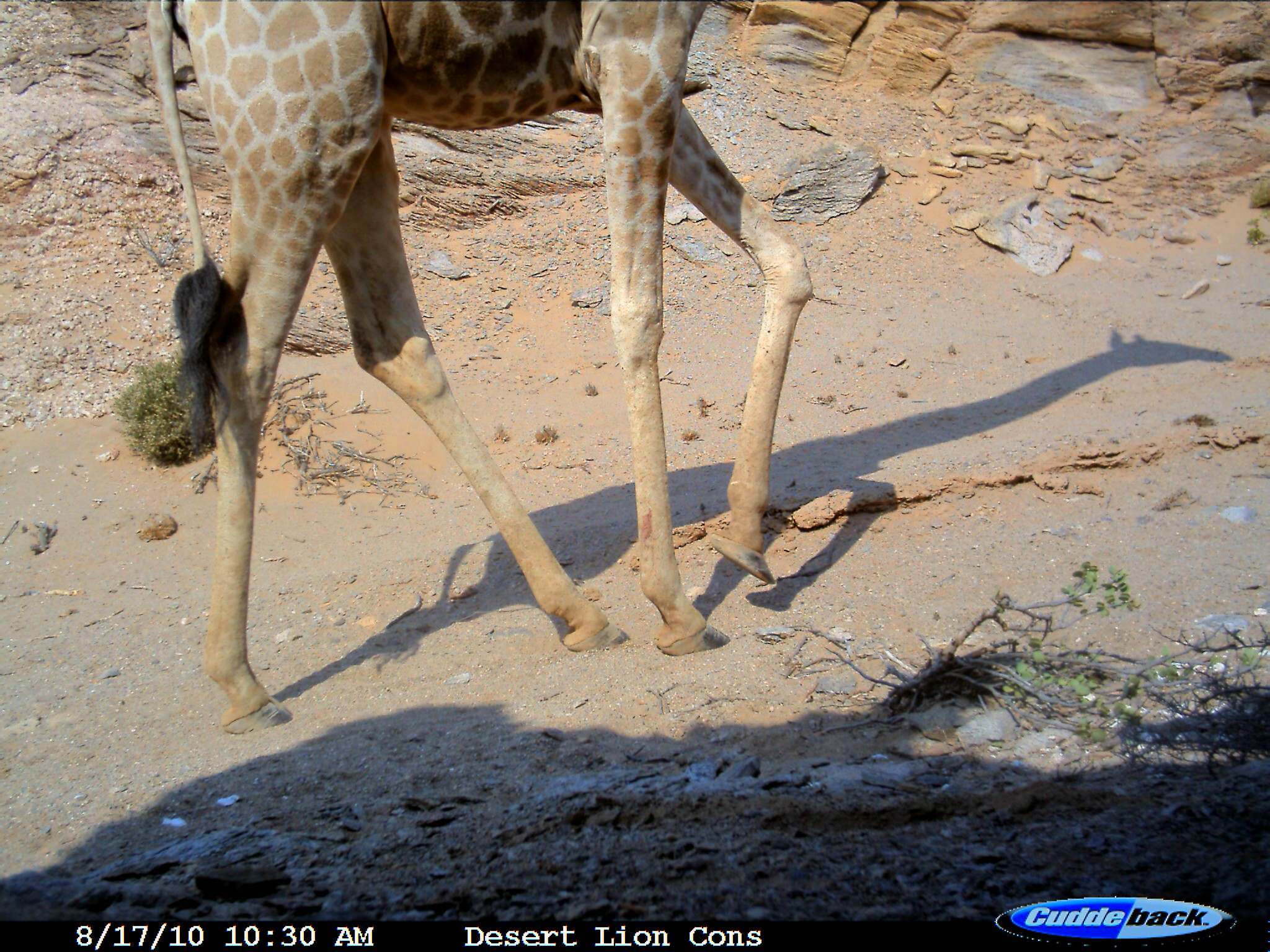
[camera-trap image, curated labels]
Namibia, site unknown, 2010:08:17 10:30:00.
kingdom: Animalia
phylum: Chordata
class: Mammalia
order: Artiodactyla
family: Giraffidae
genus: Giraffa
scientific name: Giraffa camelopardalis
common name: giraffe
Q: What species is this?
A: Giraffa camelopardalis (giraffe).